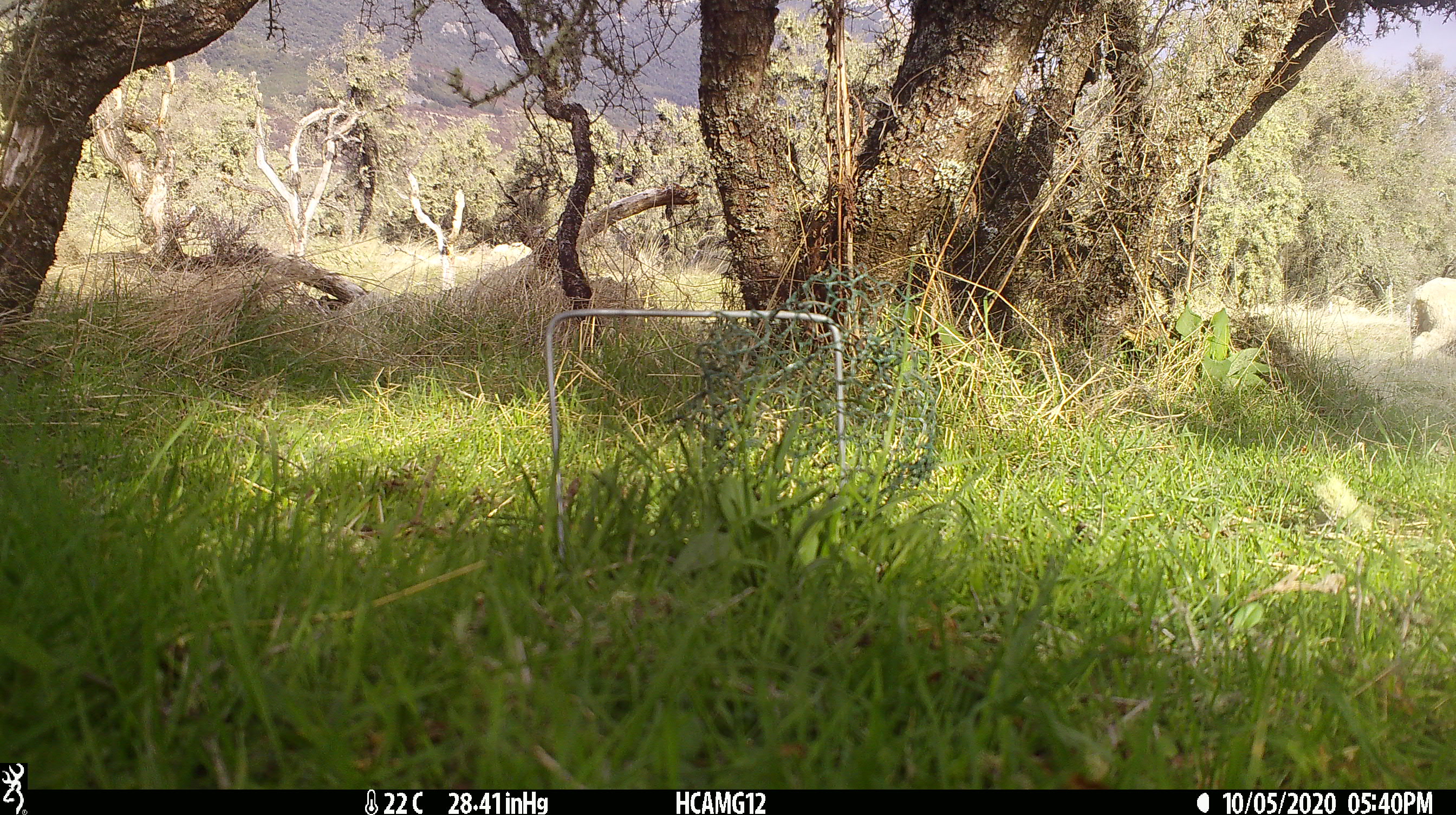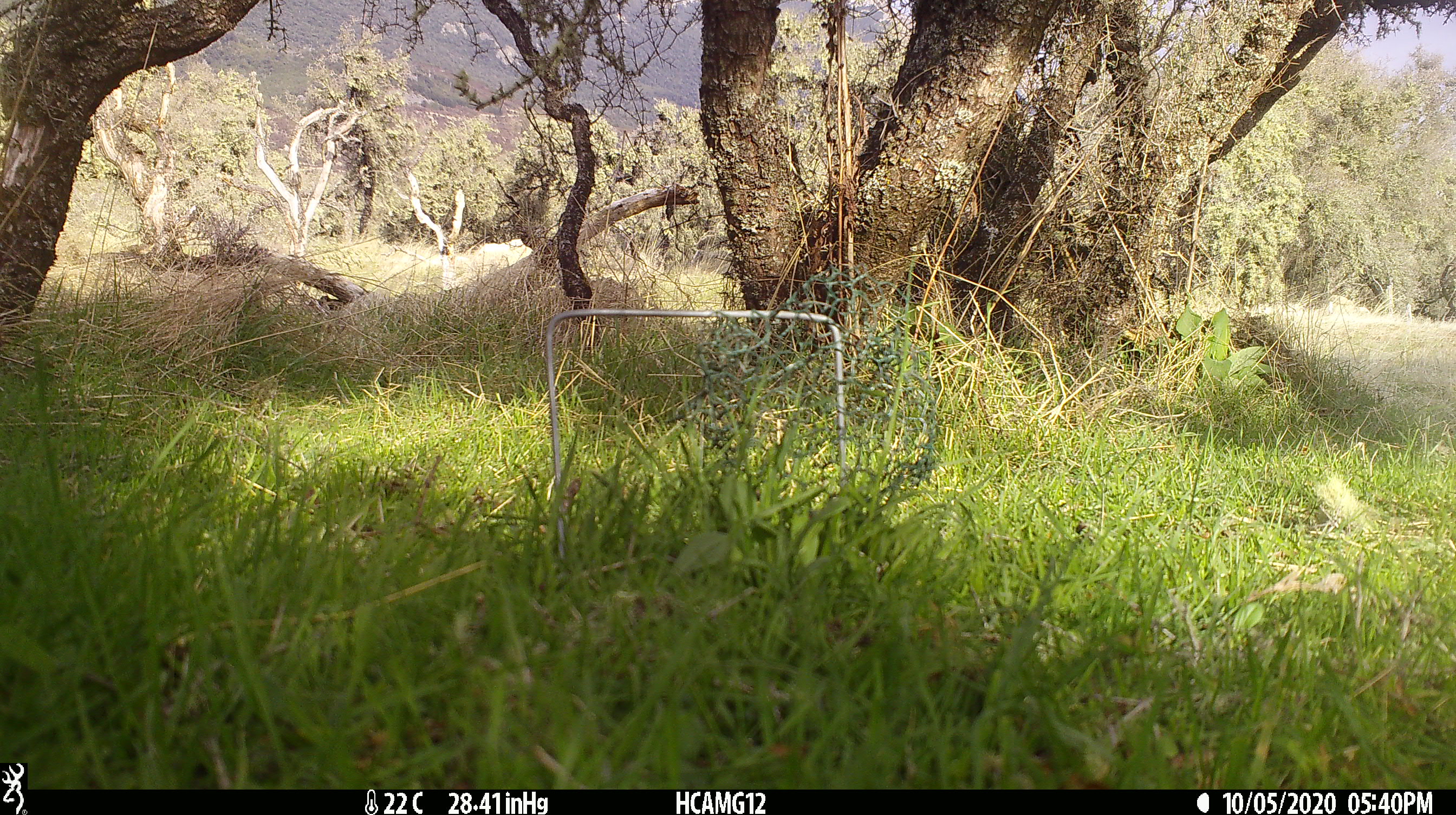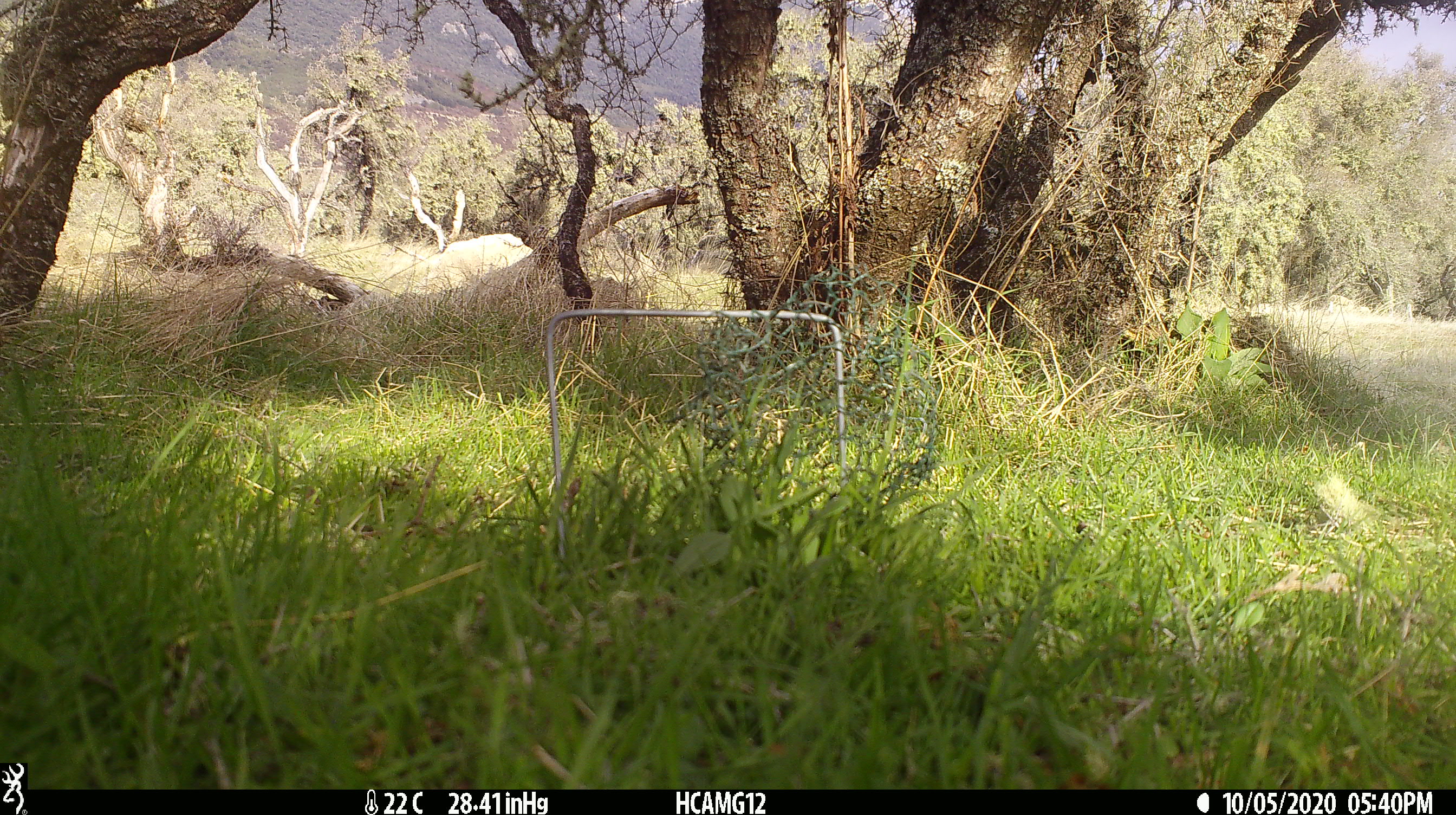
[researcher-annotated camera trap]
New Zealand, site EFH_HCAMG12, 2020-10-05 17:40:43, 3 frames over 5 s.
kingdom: Animalia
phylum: Chordata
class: Mammalia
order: Artiodactyla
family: Bovidae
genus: Ovis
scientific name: Ovis aries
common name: domestic sheep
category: sheep